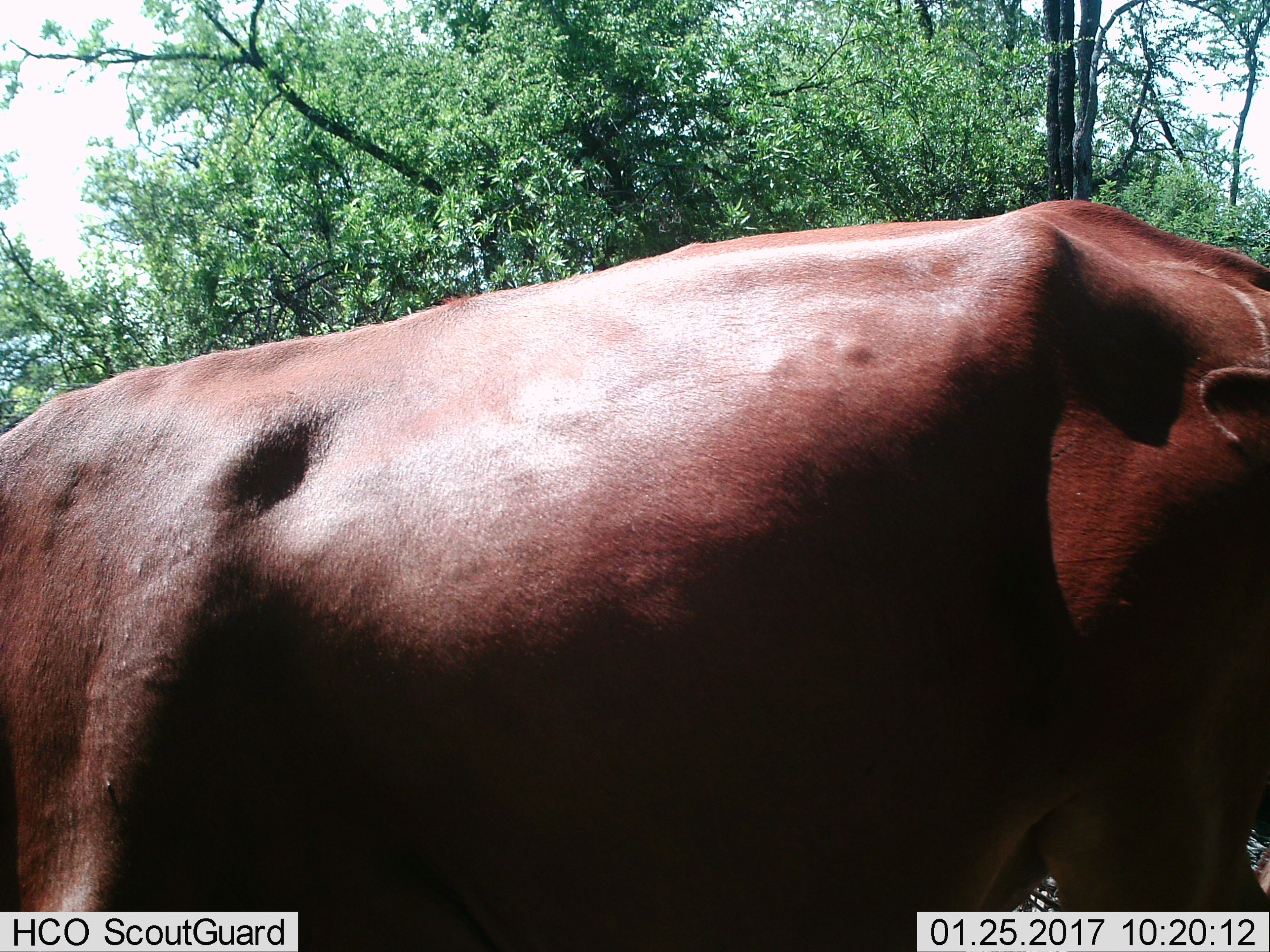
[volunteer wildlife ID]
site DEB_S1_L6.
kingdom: Animalia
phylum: Chordata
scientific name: Vertebrata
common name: domestic animal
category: domesticanimal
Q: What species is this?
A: Domesticanimal (domestic animal) (Vertebrata).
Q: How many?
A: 1.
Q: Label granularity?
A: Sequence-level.